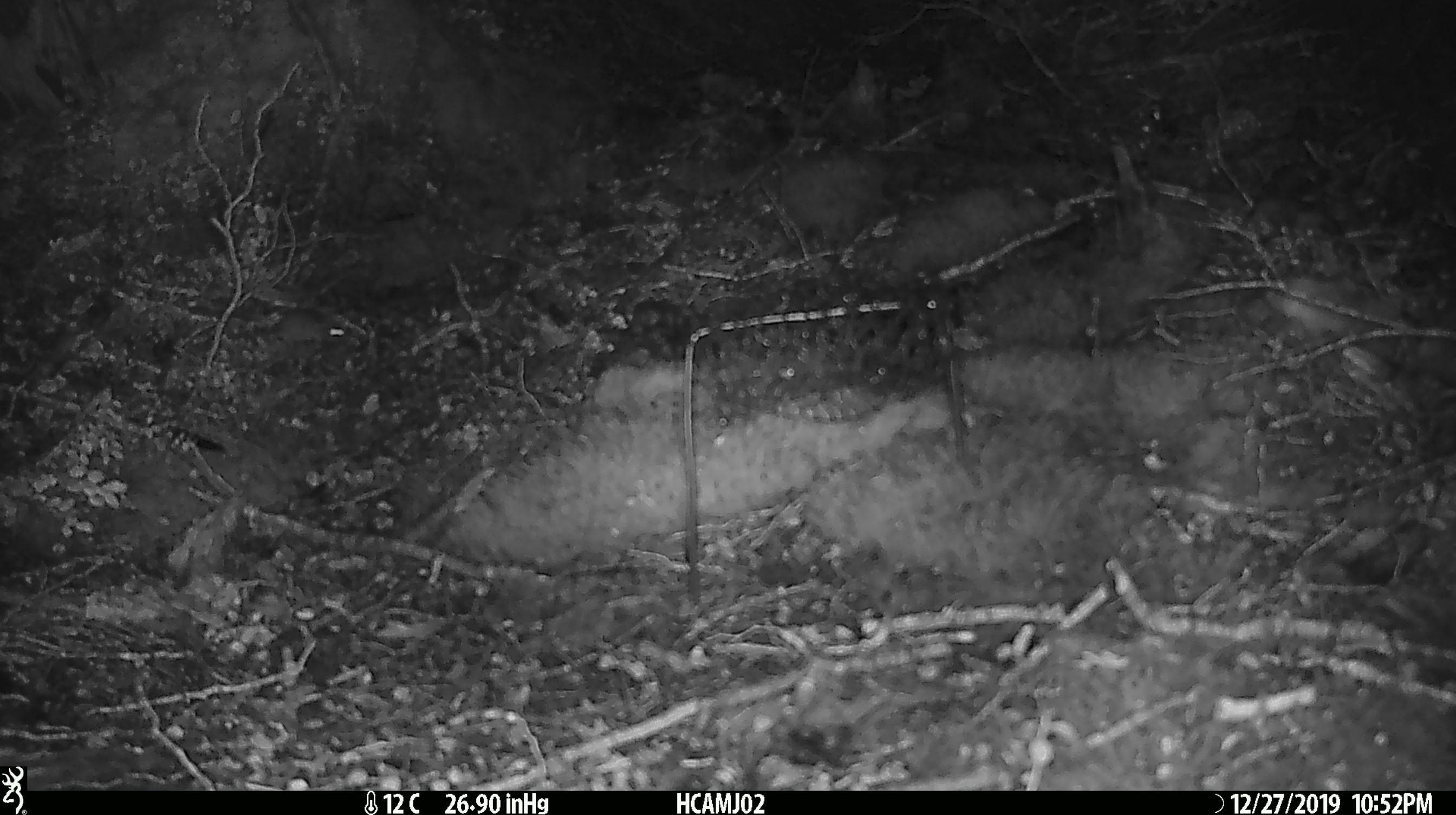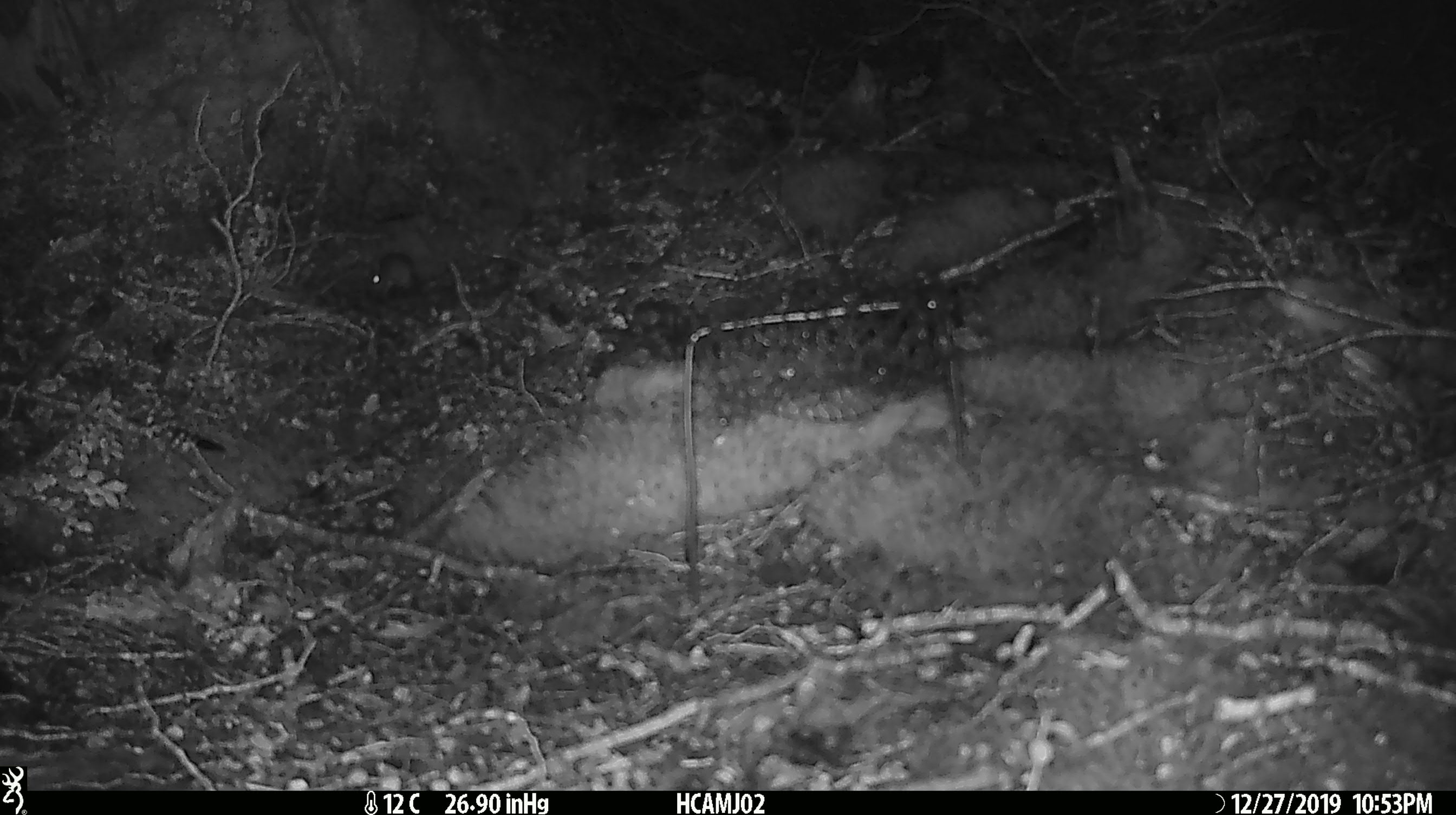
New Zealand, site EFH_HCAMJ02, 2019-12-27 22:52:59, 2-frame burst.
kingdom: Animalia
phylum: Chordata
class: Mammalia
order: Rodentia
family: Muridae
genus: Mus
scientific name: Mus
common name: mouse